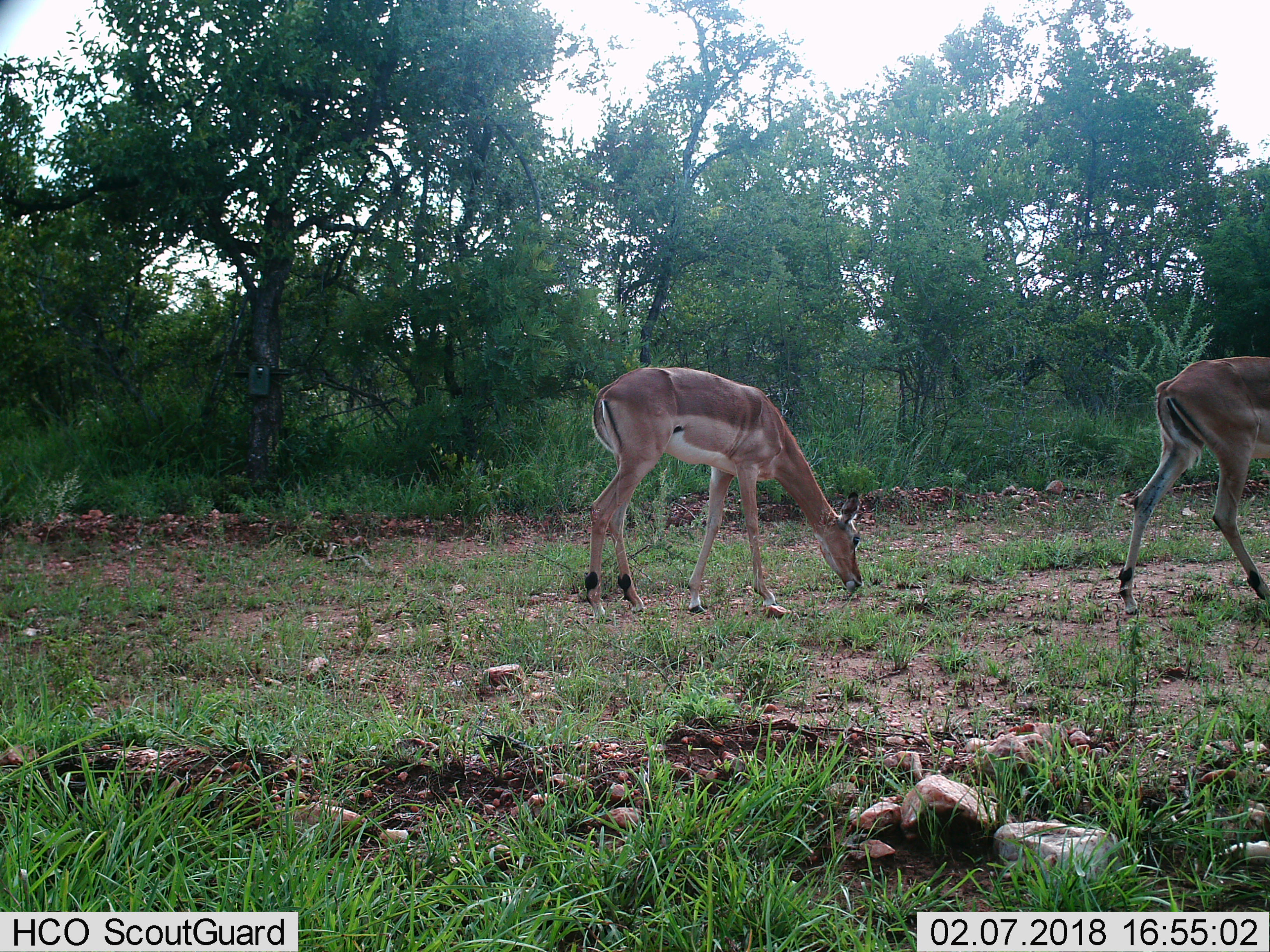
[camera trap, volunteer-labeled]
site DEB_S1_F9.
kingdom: Animalia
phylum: Chordata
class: Mammalia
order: Artiodactyla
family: Bovidae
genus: Aepyceros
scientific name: Aepyceros melampus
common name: impala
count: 2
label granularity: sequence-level